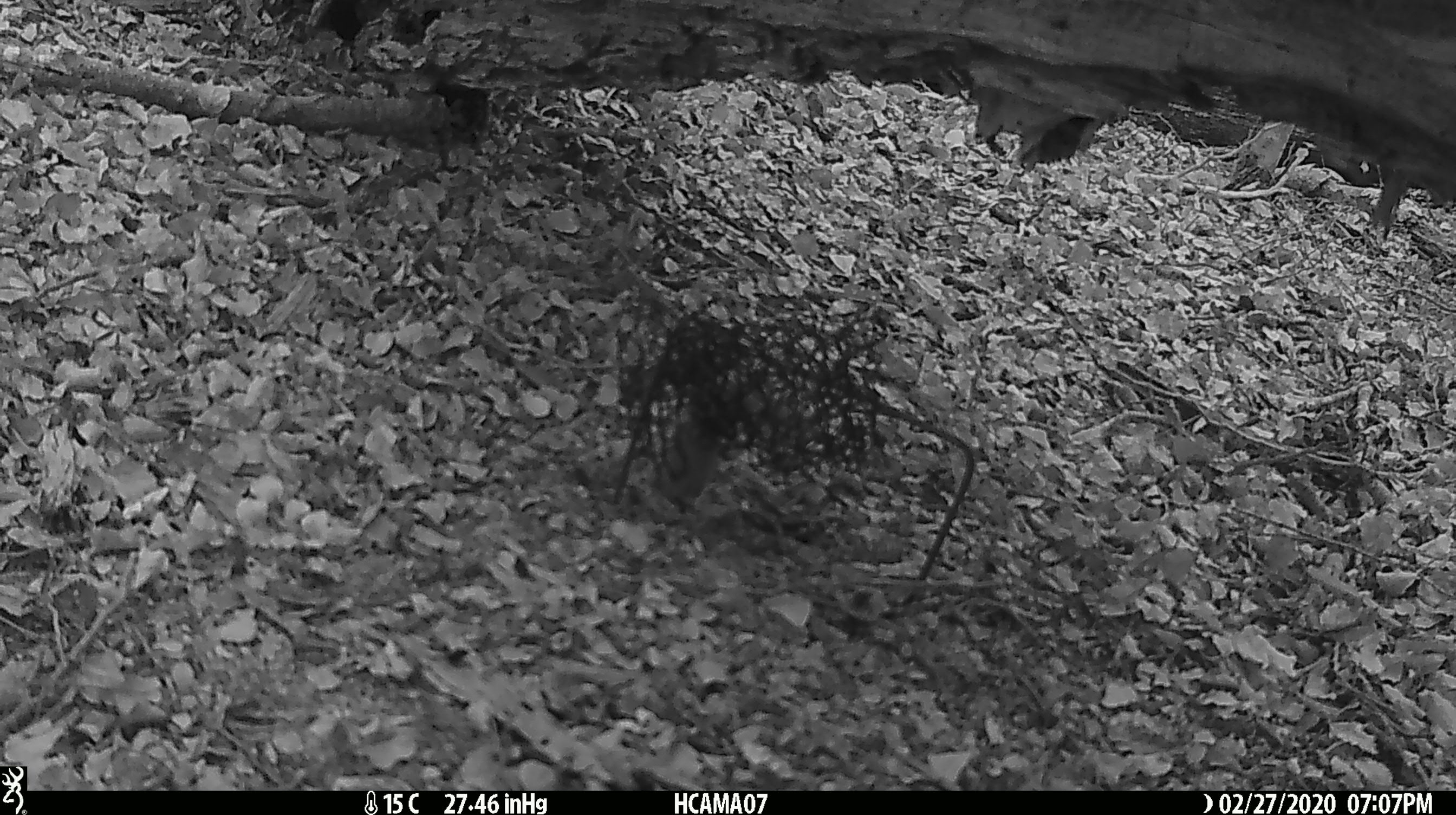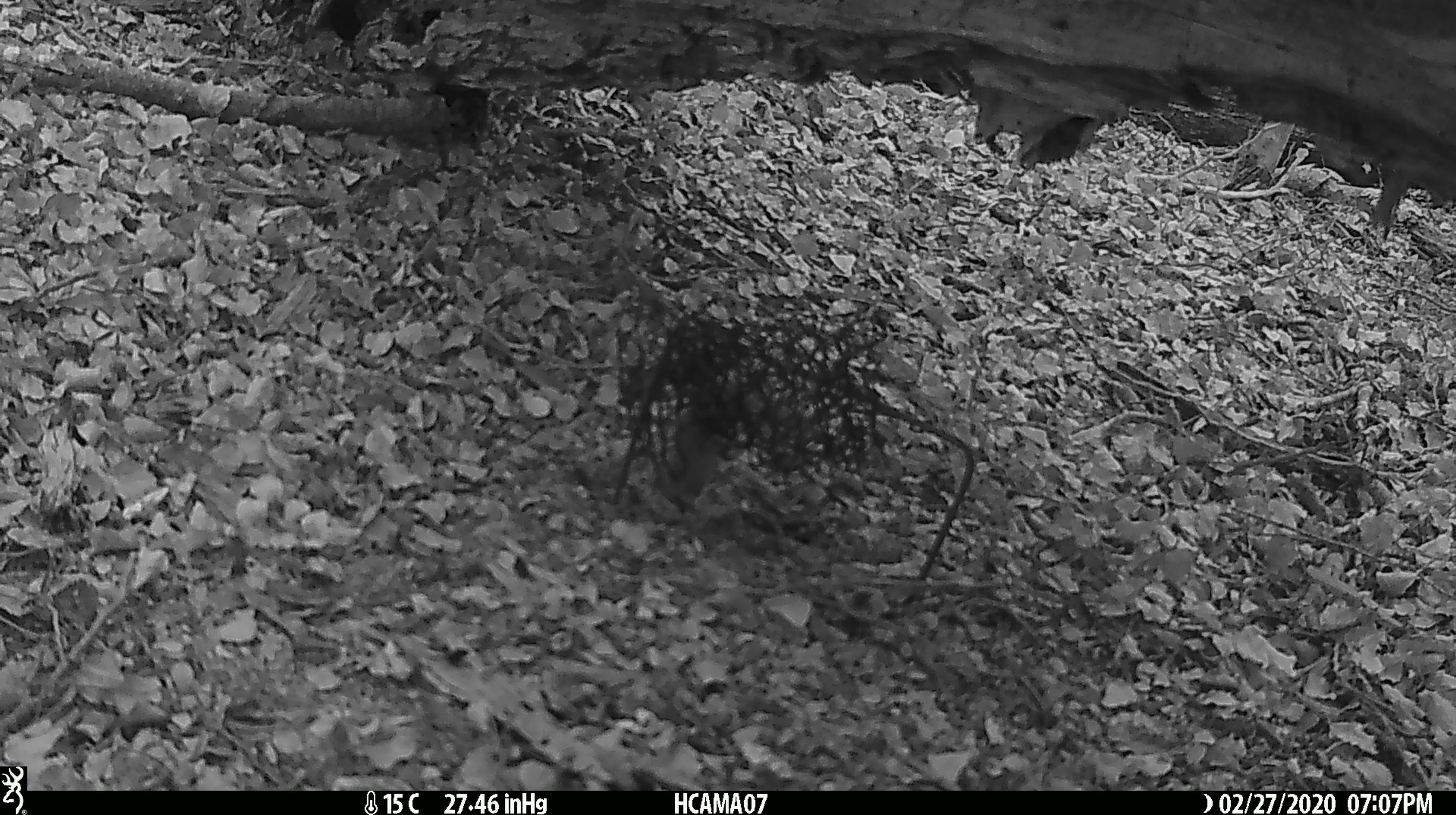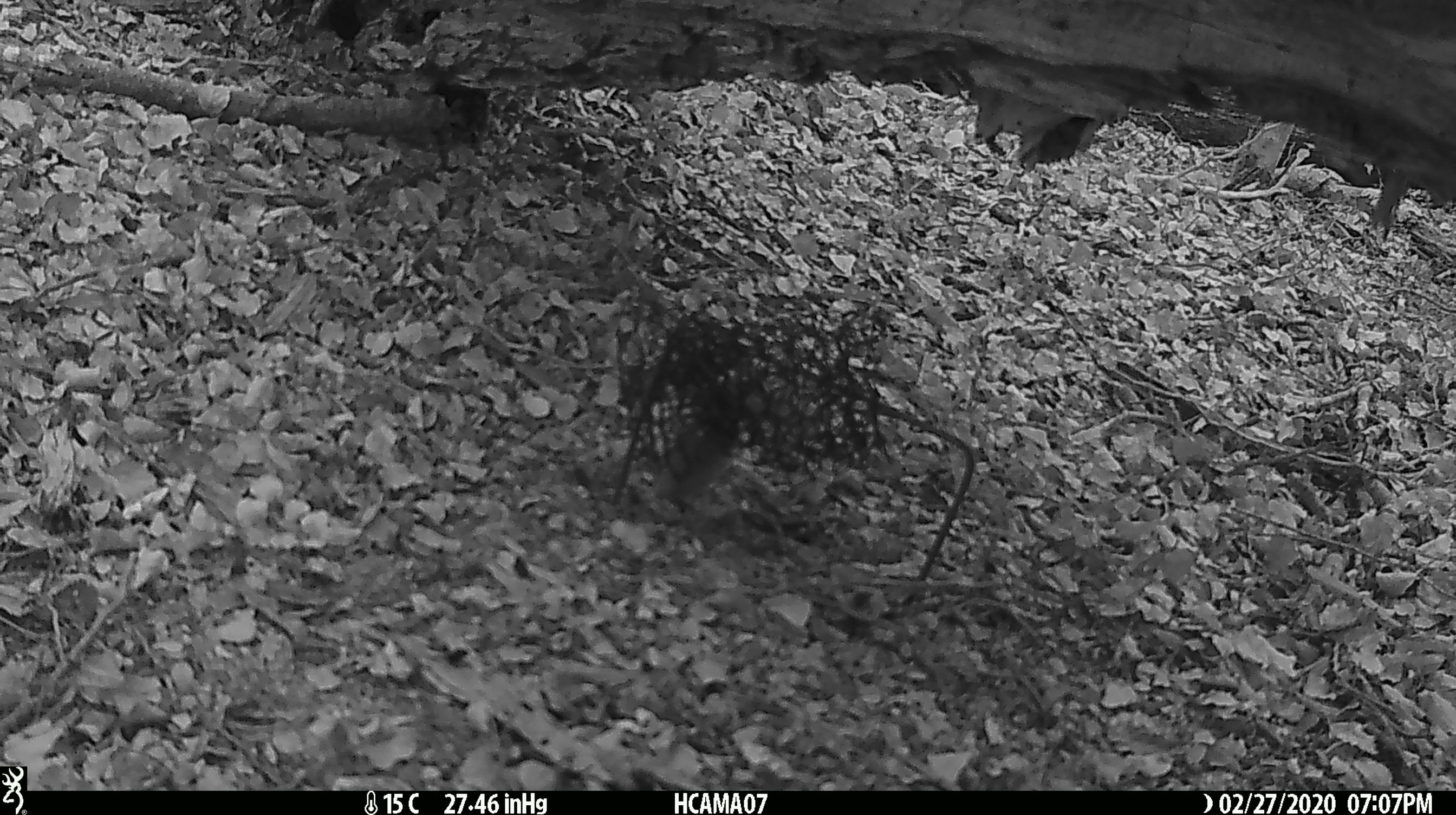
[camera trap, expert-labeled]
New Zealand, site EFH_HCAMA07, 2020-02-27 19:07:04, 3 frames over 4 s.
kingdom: Animalia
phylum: Chordata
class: Mammalia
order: Rodentia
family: Muridae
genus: Mus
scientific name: Mus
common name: mouse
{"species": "mouse (Mus)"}